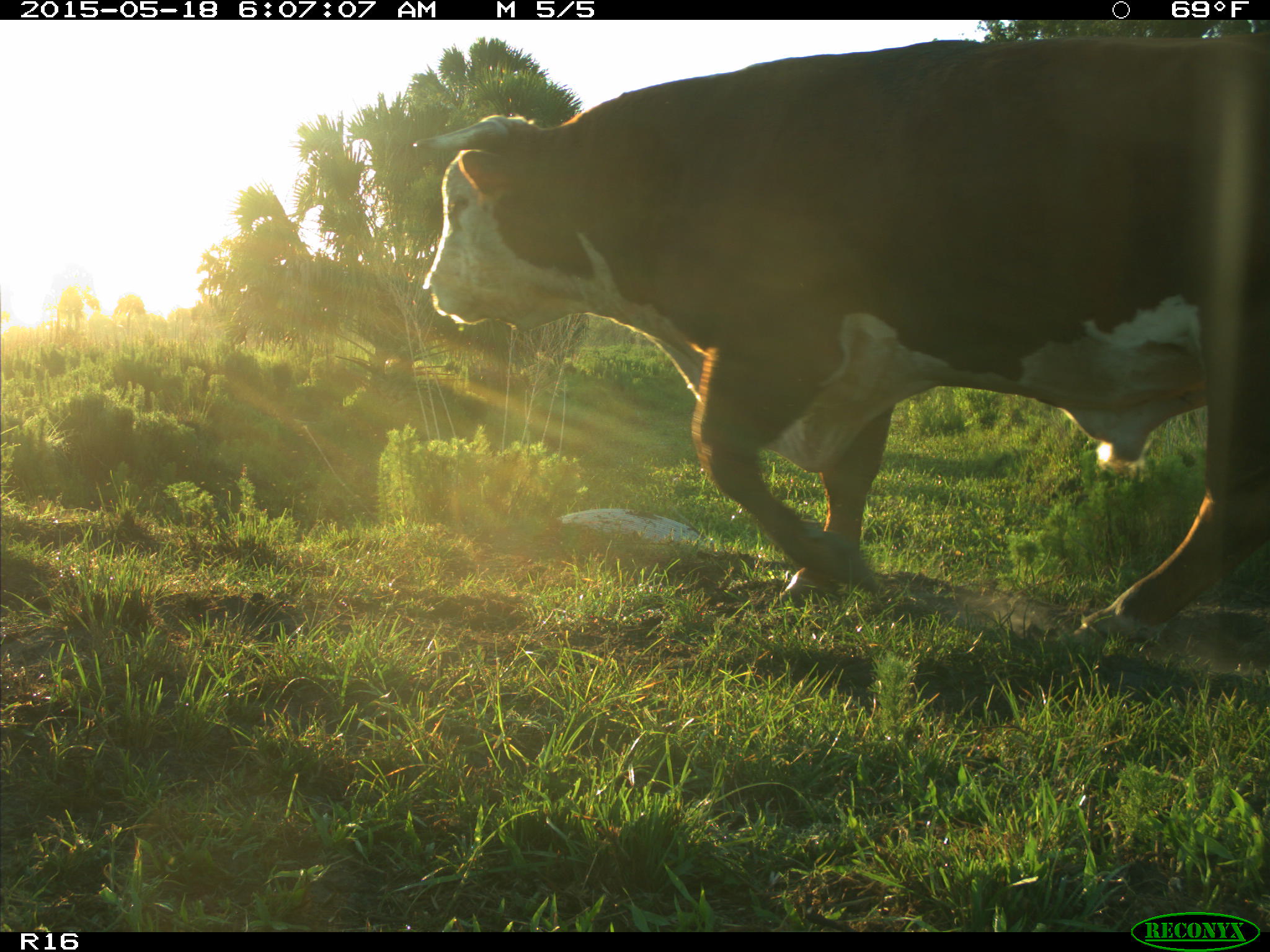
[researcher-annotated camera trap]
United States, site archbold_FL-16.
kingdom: Animalia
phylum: Chordata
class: Mammalia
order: Artiodactyla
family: Bovidae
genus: Bos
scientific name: Bos taurus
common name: domestic cow